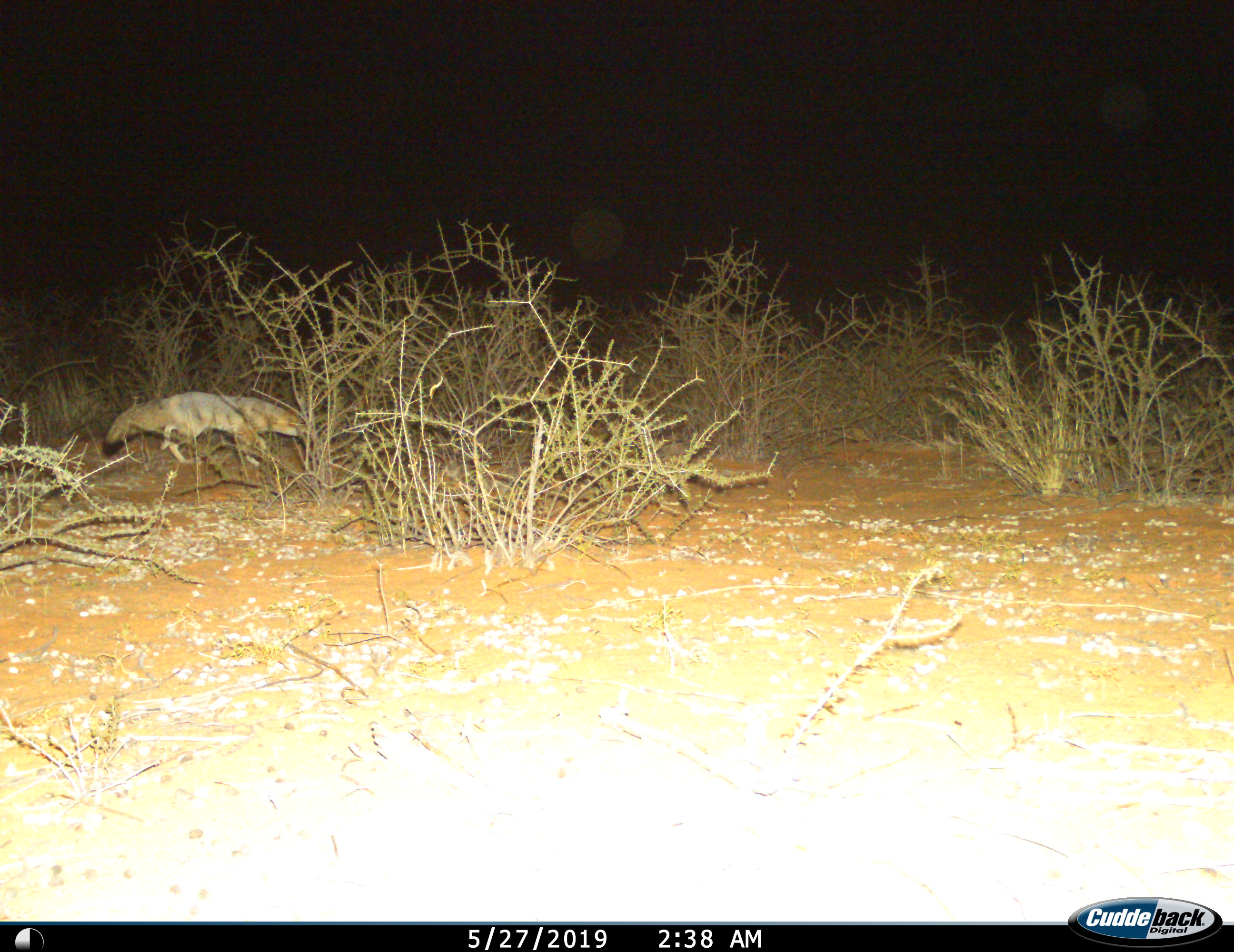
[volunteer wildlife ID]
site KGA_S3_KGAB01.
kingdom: Animalia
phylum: Chordata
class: Mammalia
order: Carnivora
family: Canidae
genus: Vulpes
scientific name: Vulpes chama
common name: cape fox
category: foxcape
Foxcape (cape fox) (Vulpes chama), count 1. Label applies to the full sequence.